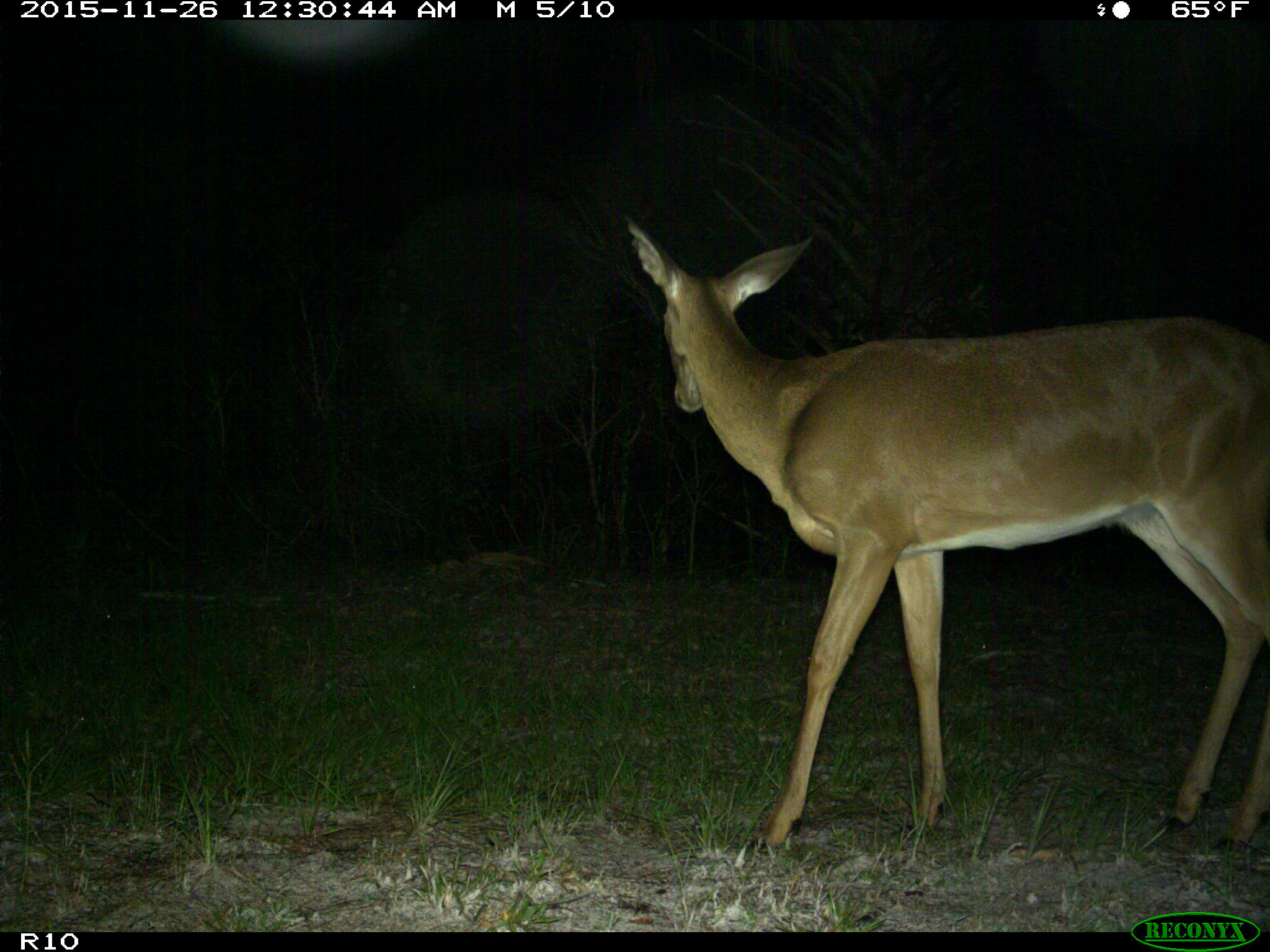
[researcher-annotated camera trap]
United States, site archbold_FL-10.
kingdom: Animalia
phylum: Chordata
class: Mammalia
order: Artiodactyla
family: Cervidae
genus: Odocoileus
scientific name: Odocoileus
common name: deer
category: unidentified deer